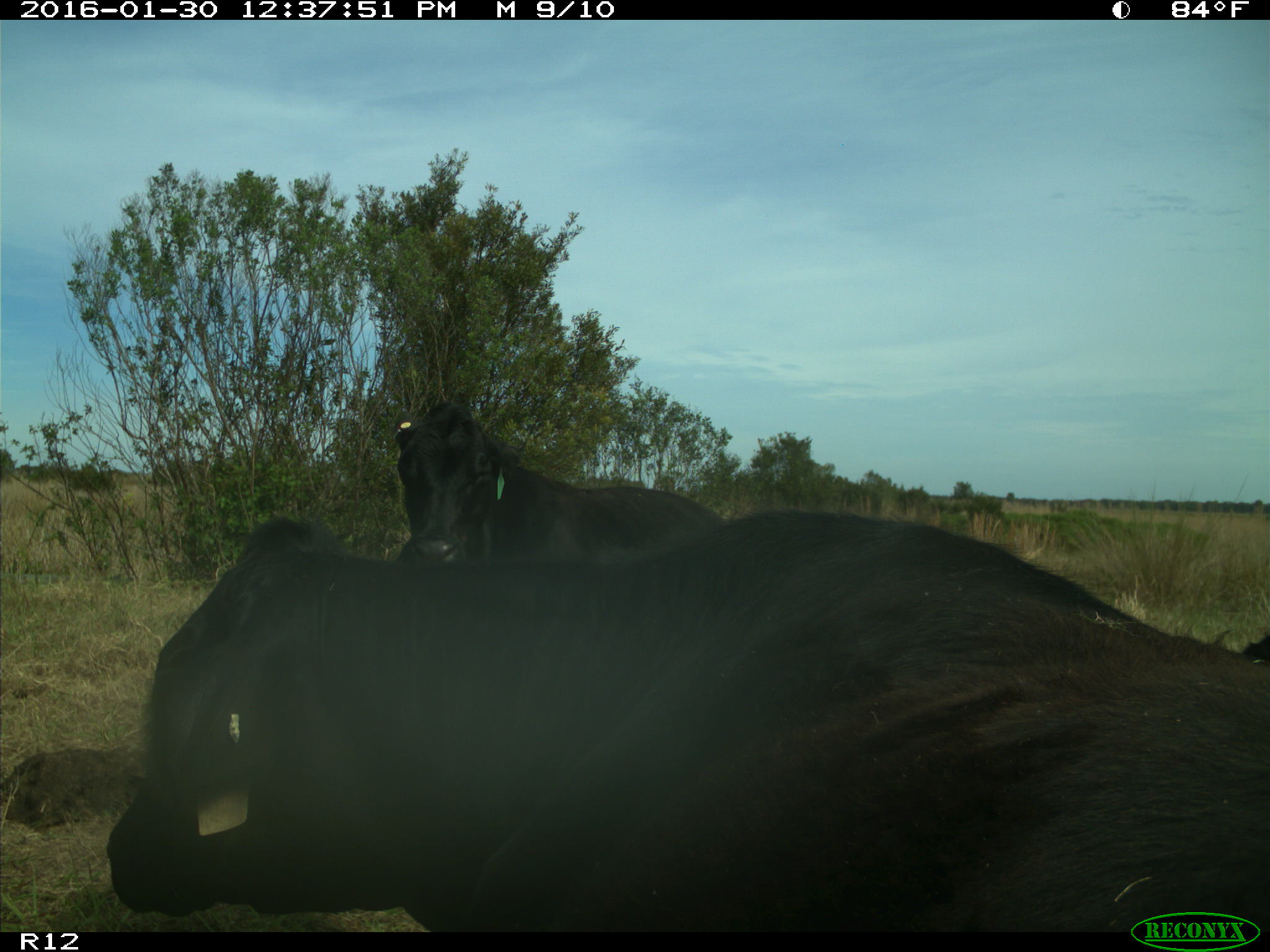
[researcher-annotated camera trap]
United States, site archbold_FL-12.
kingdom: Animalia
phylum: Chordata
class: Mammalia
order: Artiodactyla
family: Bovidae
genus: Bos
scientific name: Bos taurus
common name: domestic cow